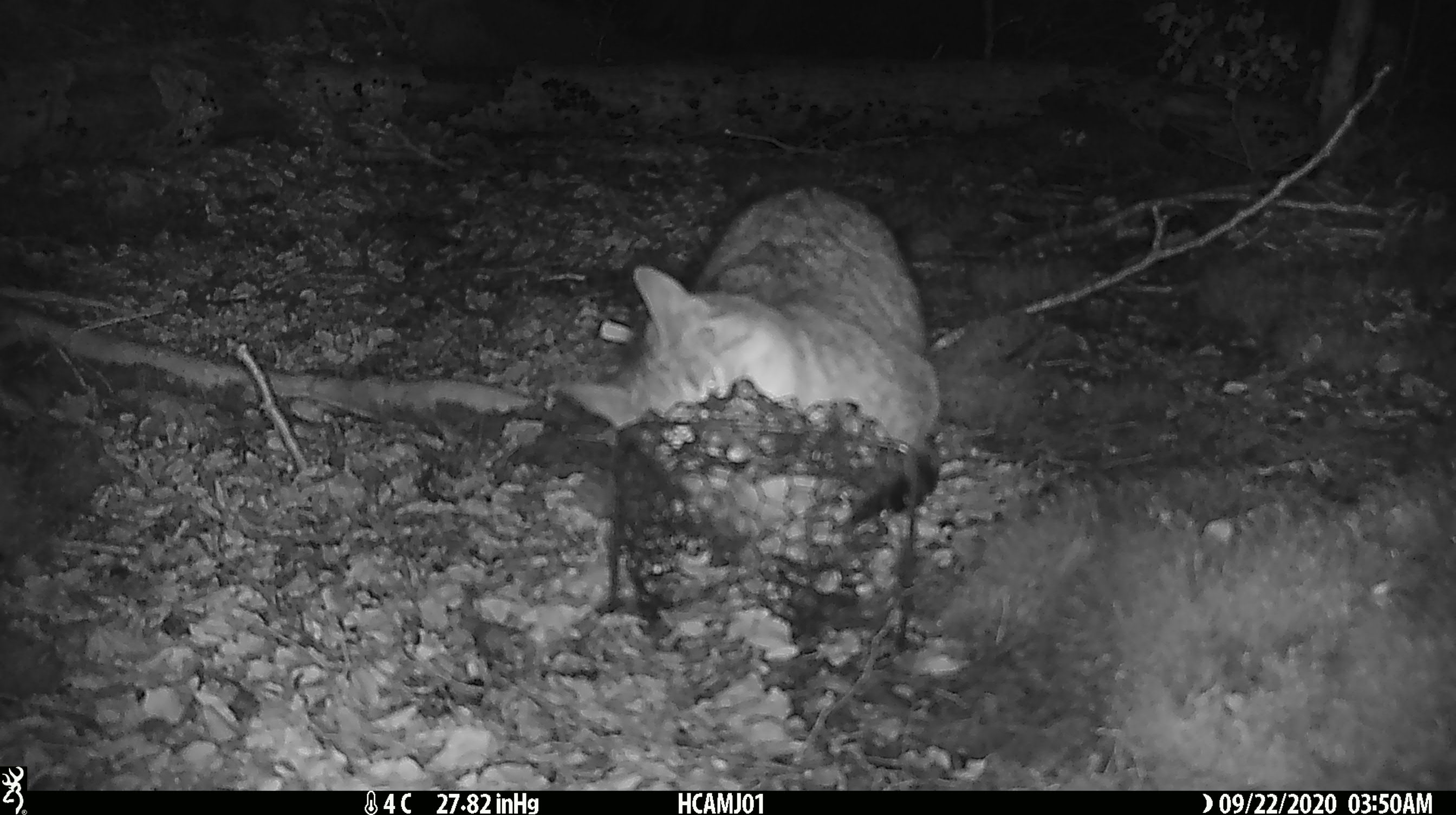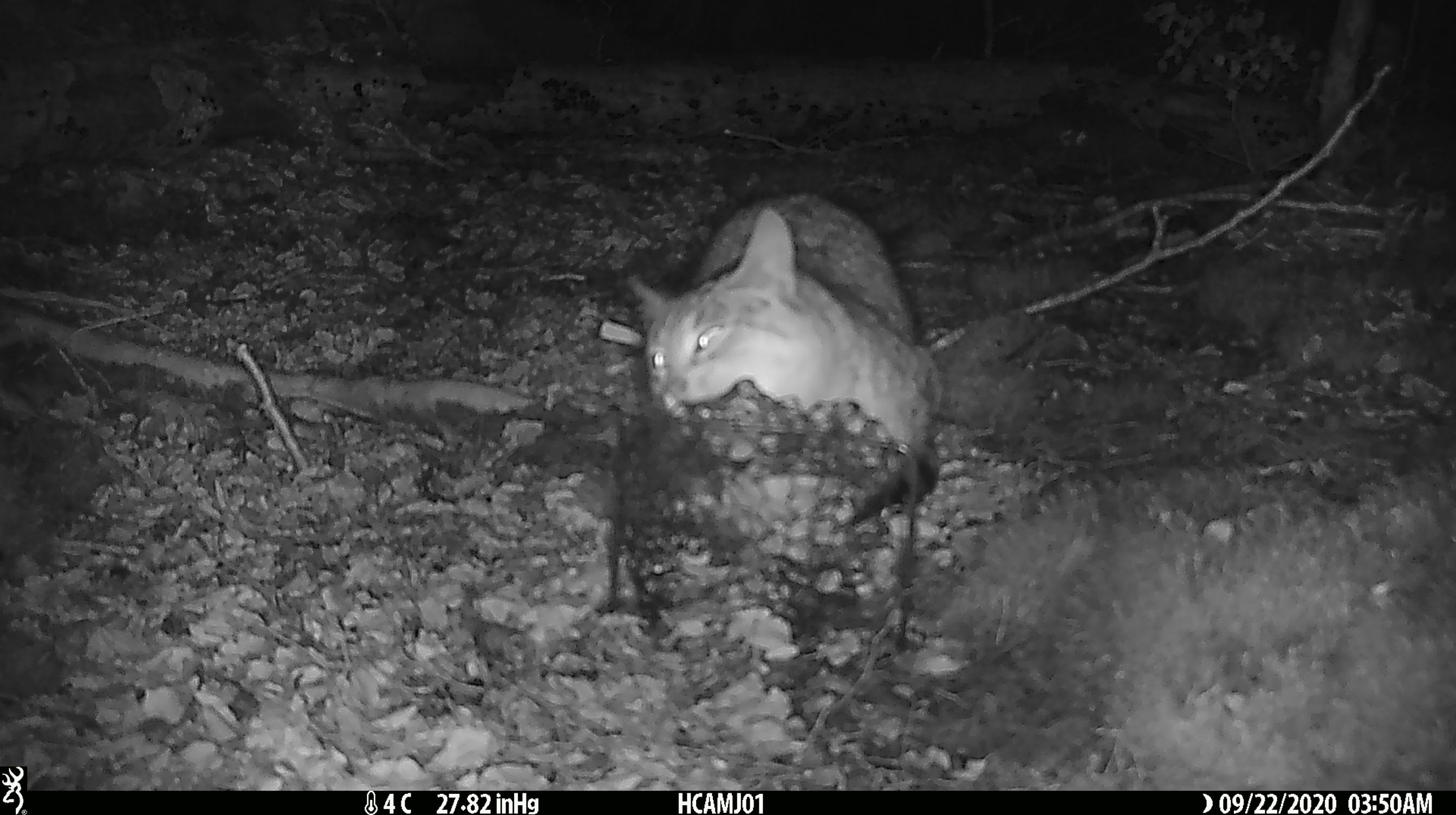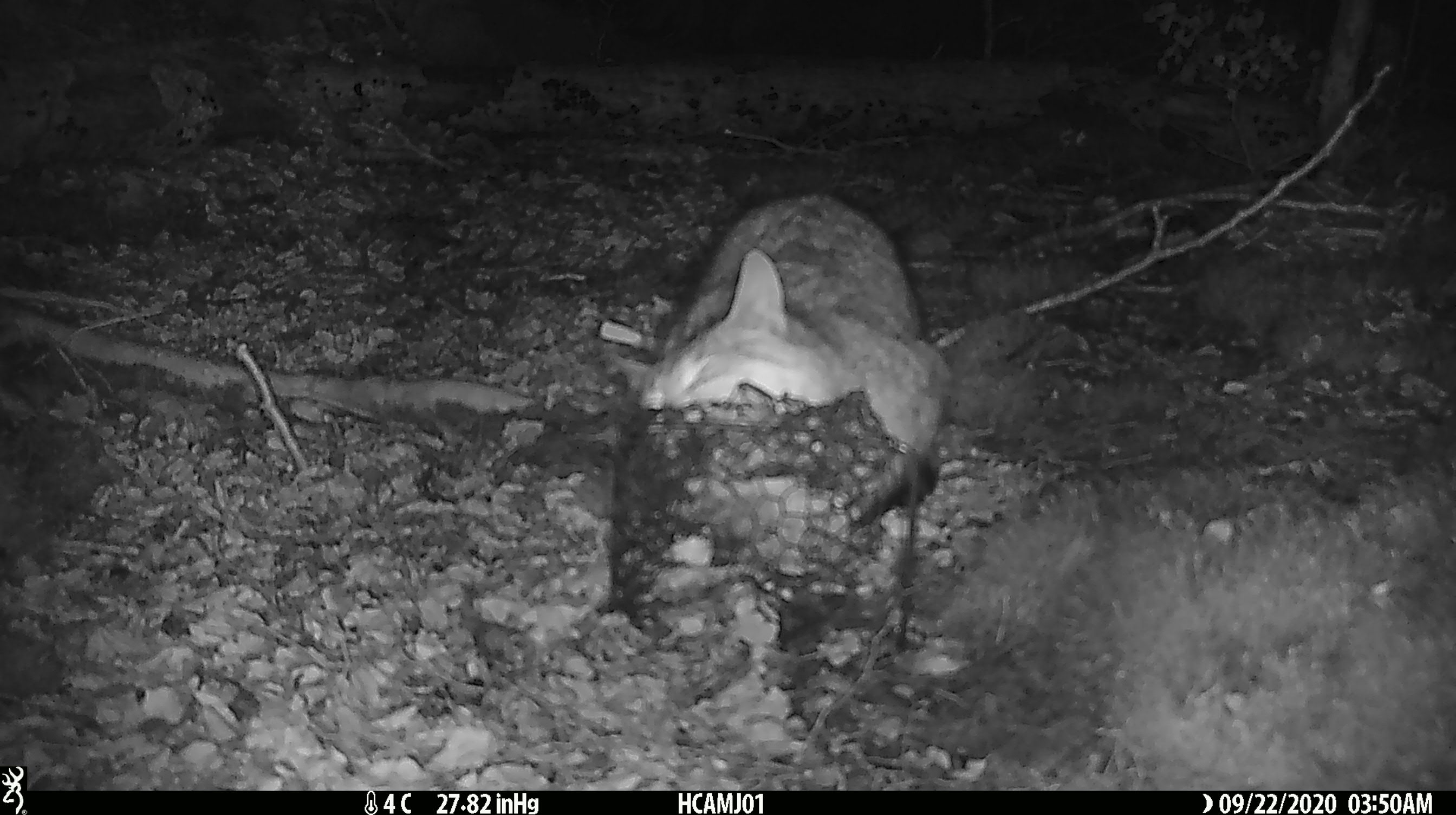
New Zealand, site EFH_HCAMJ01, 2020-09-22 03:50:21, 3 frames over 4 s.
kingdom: Animalia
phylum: Chordata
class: Mammalia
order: Carnivora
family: Felidae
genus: Felis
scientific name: Felis catus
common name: domestic cat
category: cat